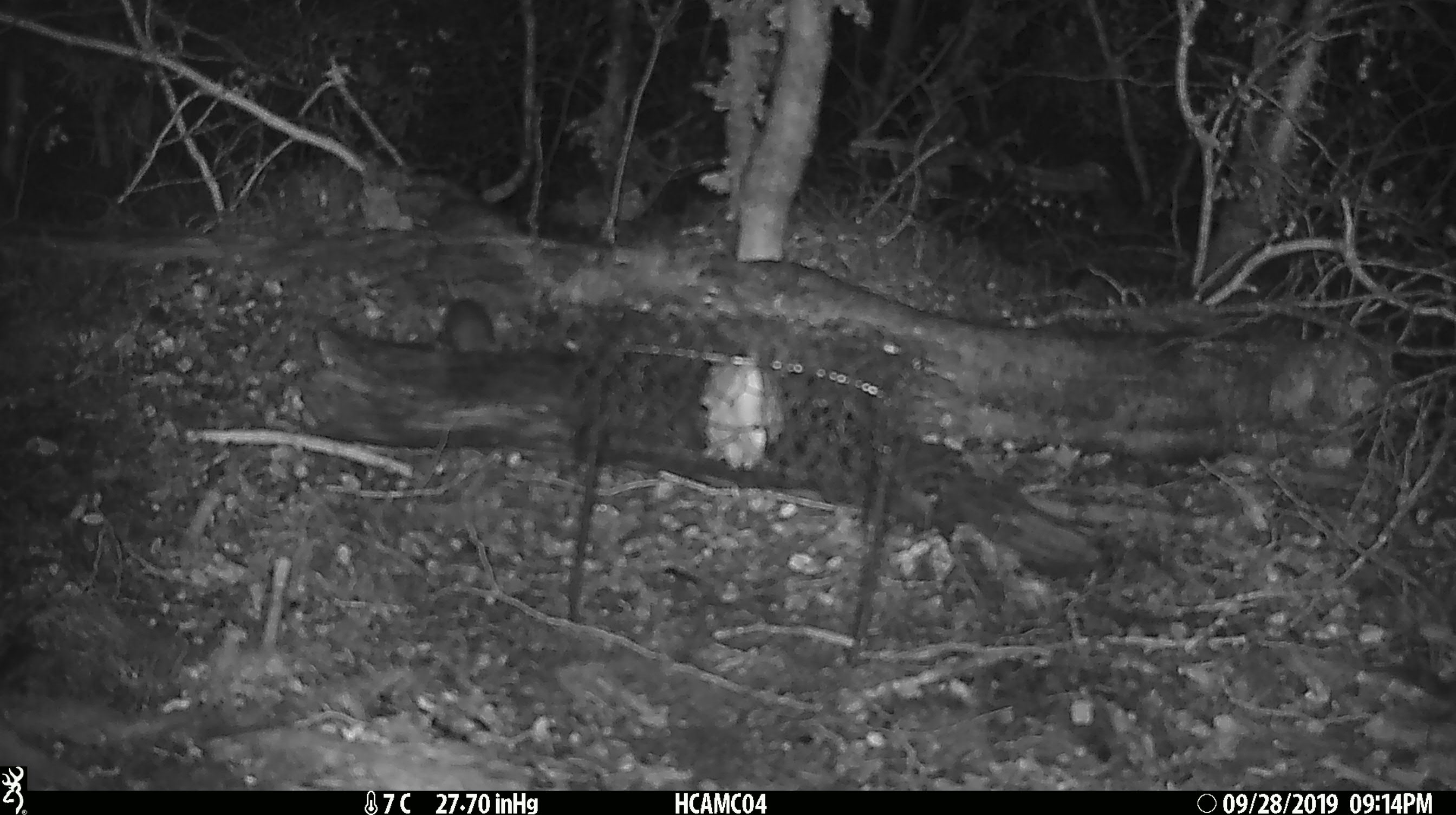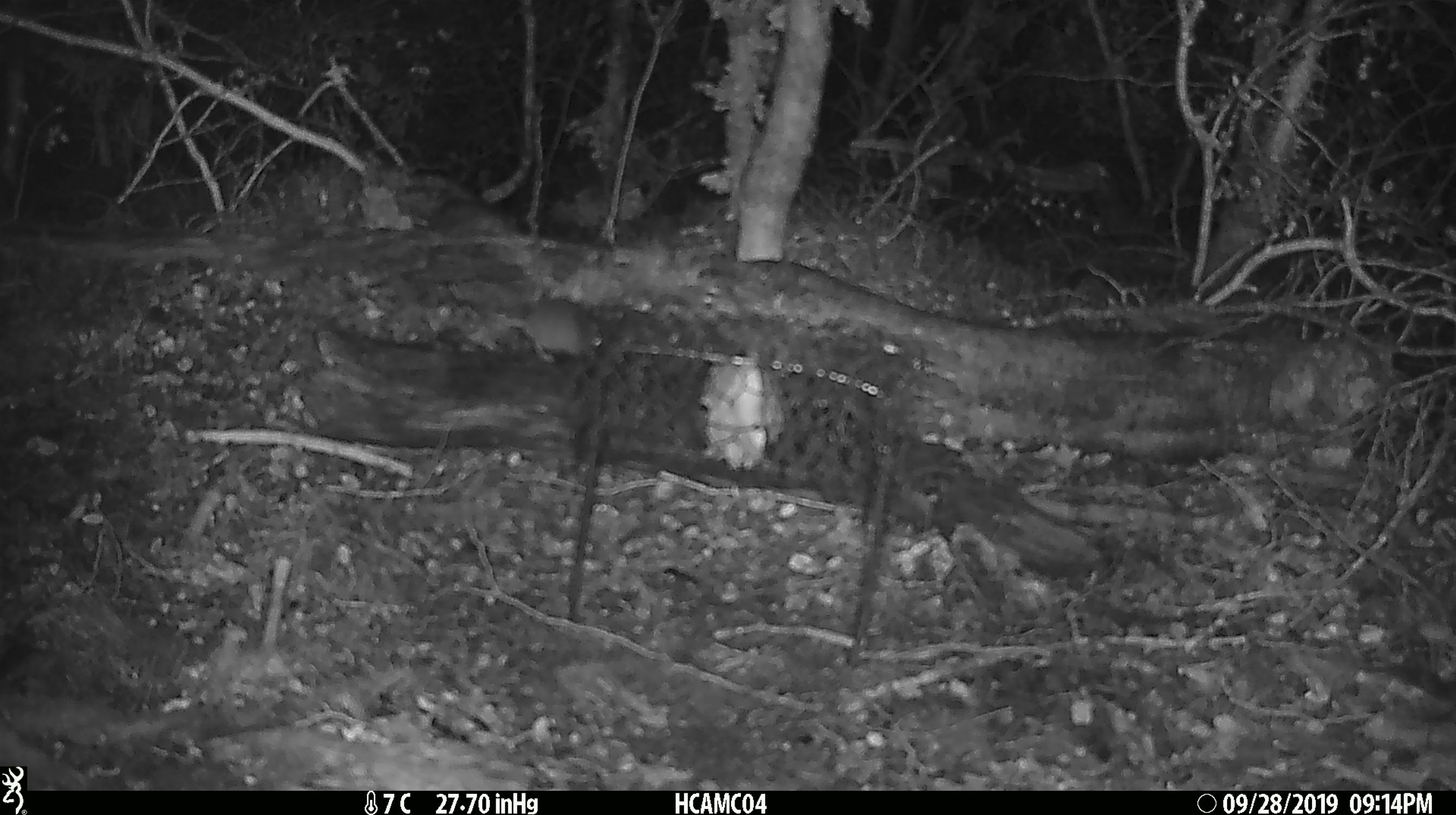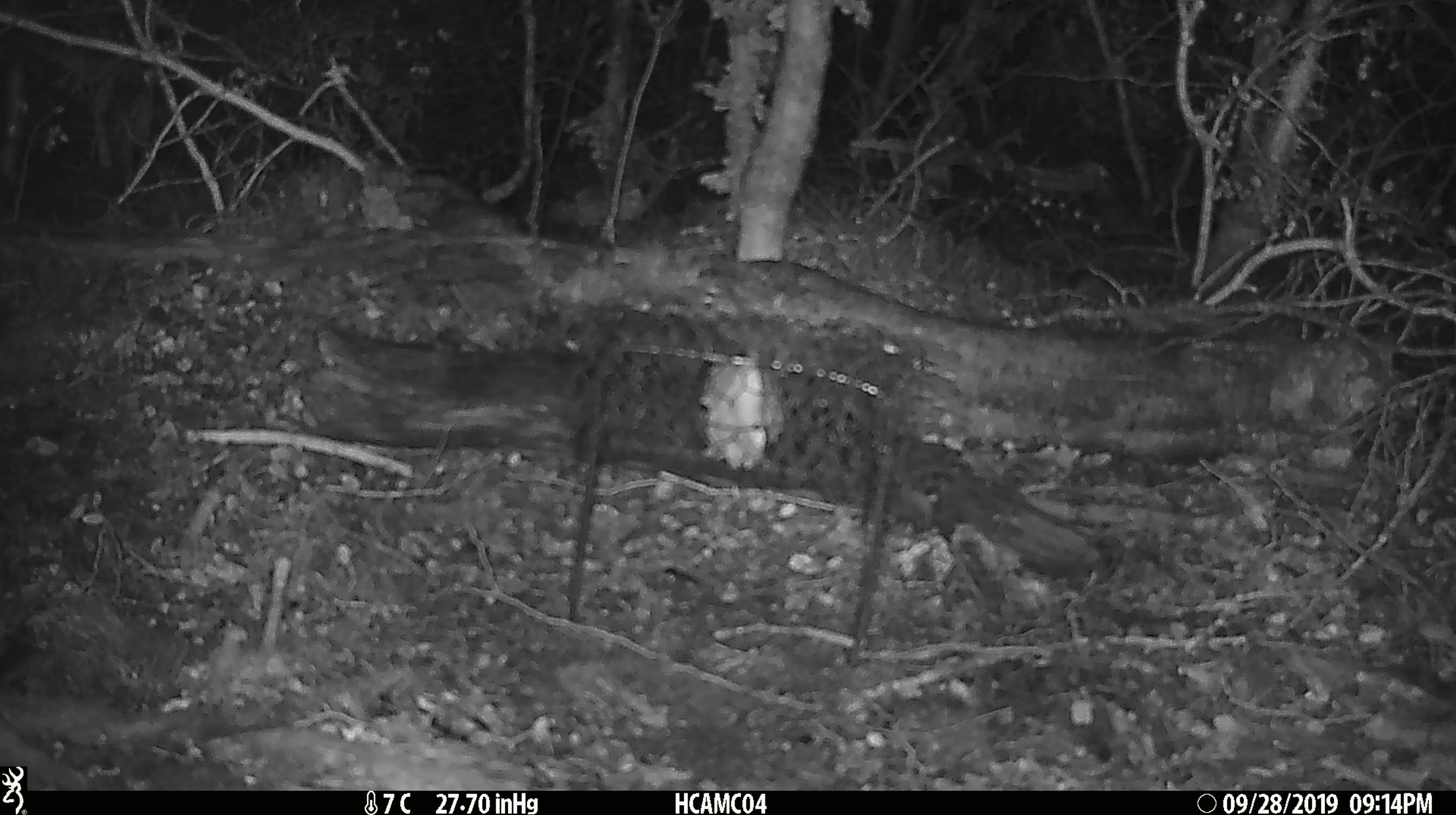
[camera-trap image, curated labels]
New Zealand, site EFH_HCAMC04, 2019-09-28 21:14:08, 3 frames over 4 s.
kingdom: Animalia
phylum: Chordata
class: Mammalia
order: Rodentia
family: Muridae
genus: Mus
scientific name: Mus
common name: mouse